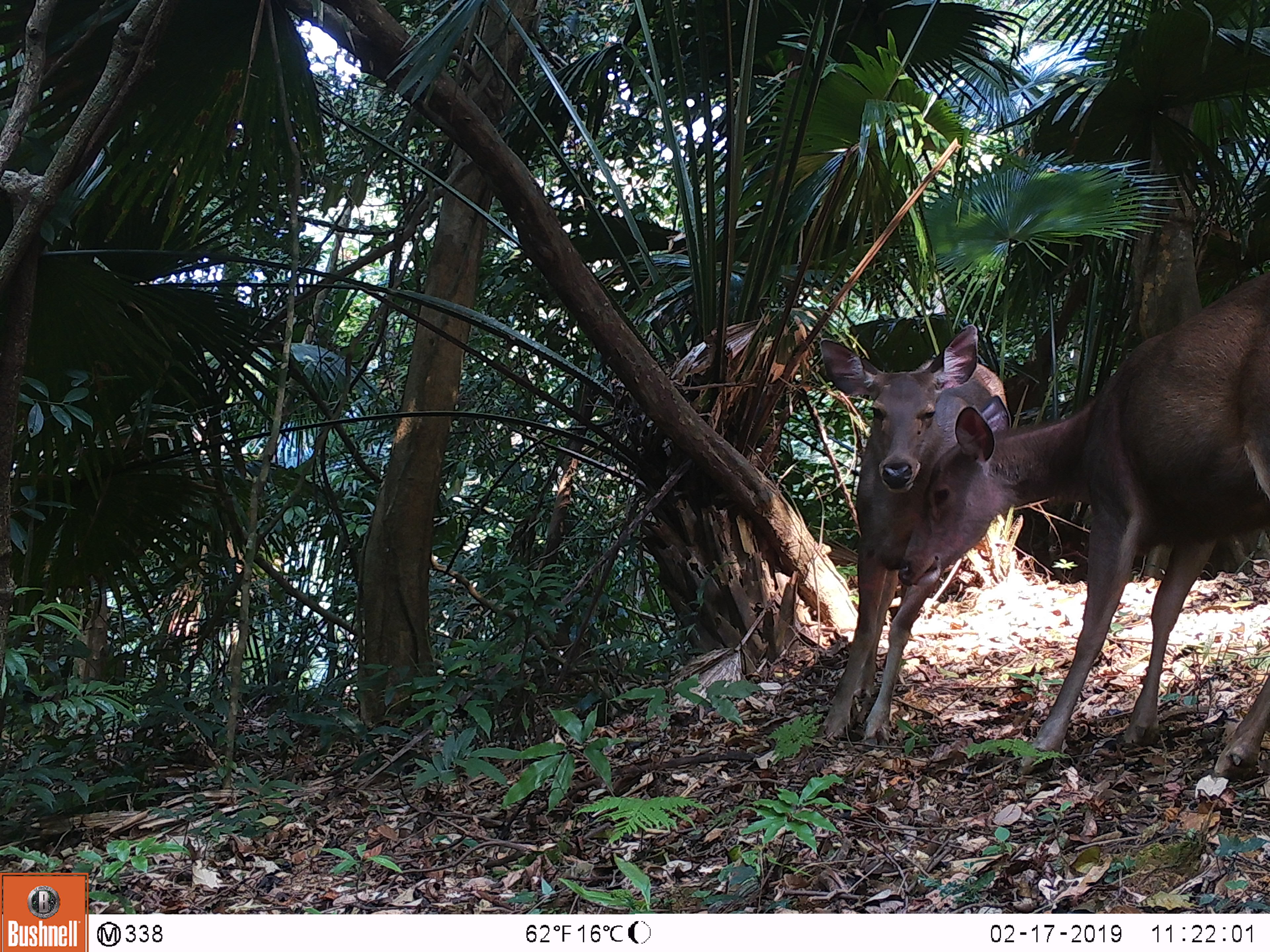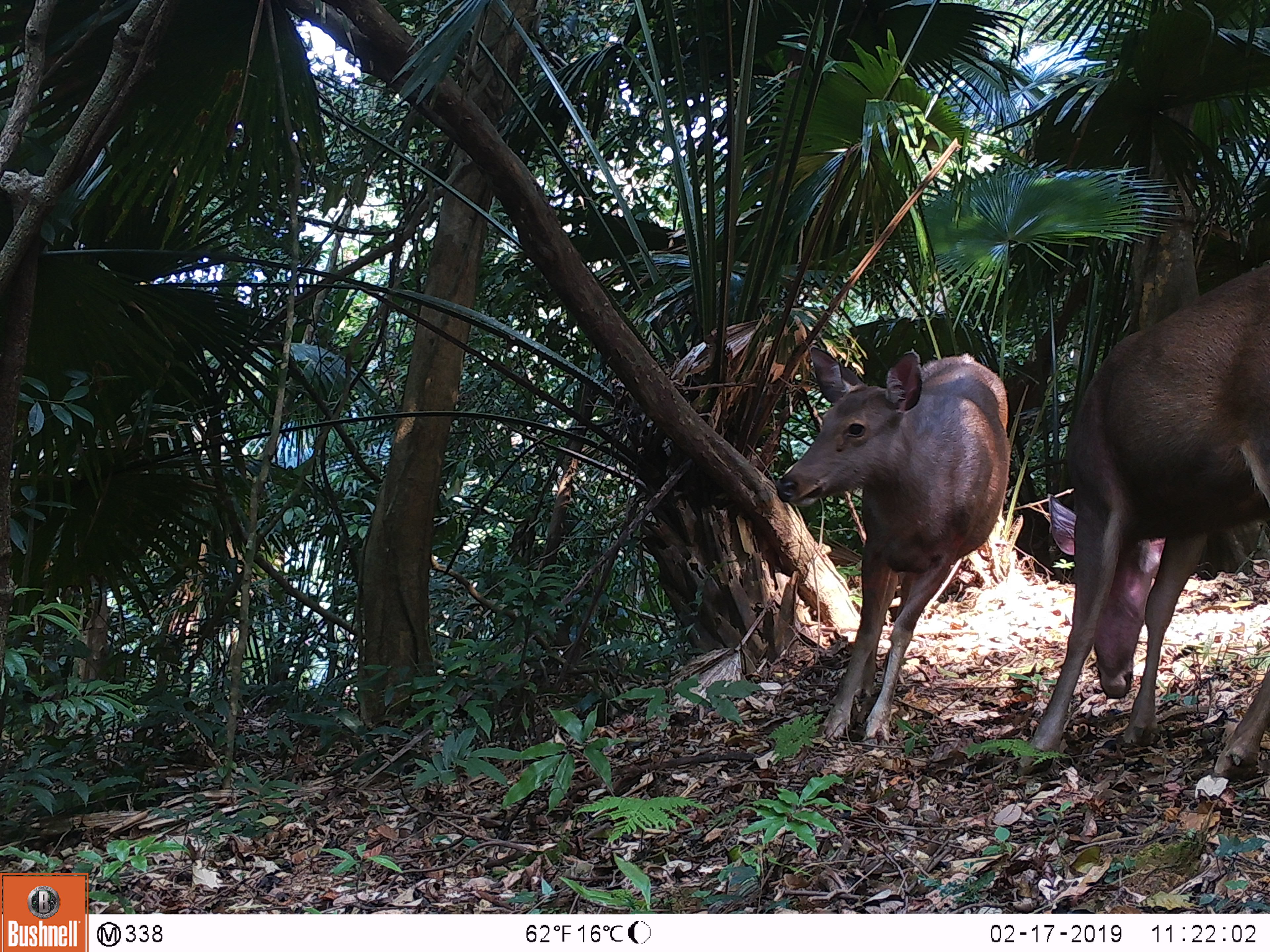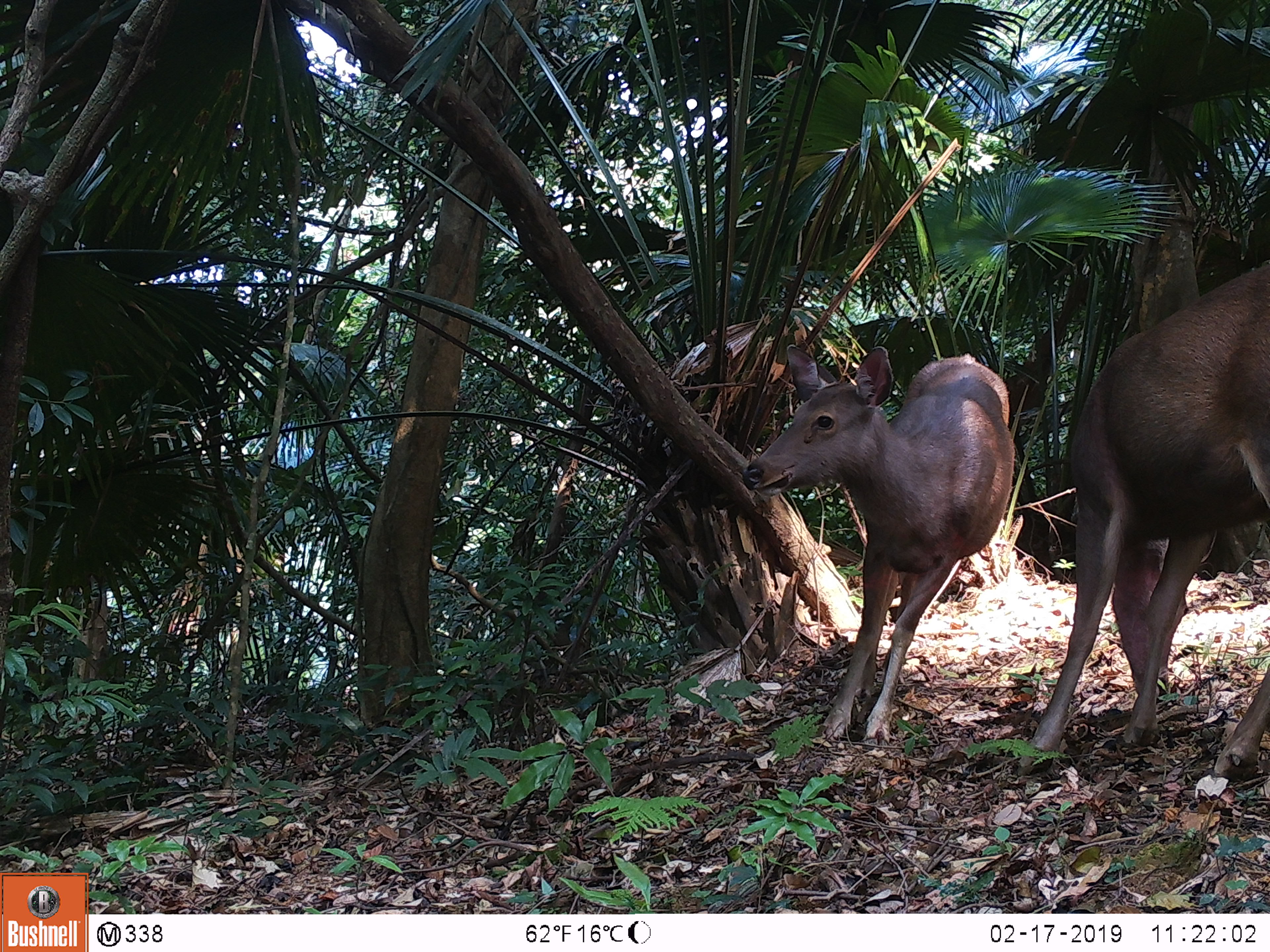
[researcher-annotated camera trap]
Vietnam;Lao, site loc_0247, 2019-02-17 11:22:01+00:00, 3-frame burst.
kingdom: Animalia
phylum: Chordata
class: Mammalia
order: Artiodactyla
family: Cervidae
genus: Rusa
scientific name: Rusa unicolor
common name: sambar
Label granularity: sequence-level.